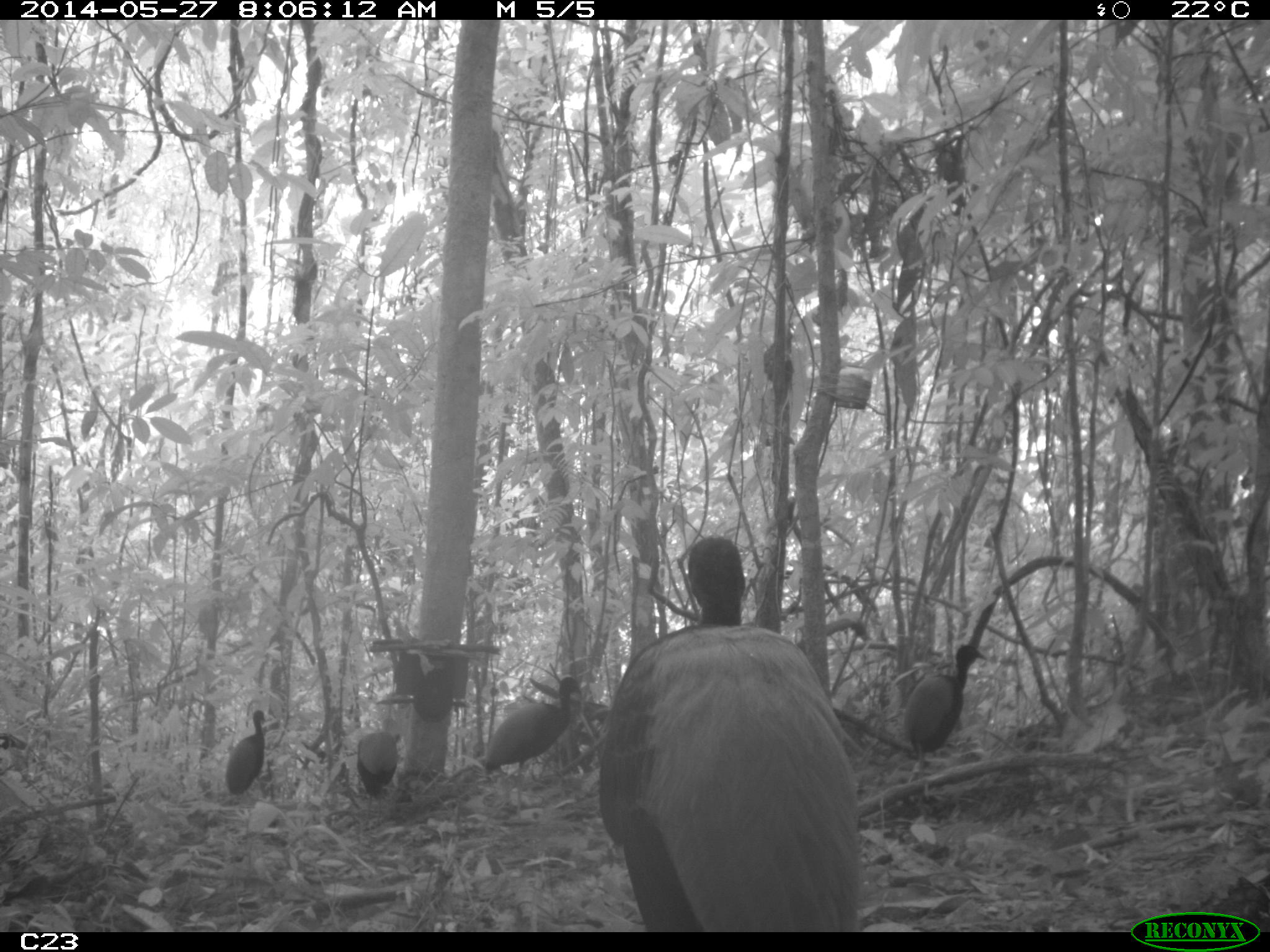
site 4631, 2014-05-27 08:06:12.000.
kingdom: Animalia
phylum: Chordata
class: Aves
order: Gruiformes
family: Psophiidae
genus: Psophia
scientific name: Psophia crepitans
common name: gray-winged trumpeter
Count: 6.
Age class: adult.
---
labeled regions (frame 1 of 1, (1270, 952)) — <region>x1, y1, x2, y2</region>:
psophia crepitans: <region>596, 532, 864, 931</region>; <region>482, 676, 583, 822</region>; <region>902, 643, 988, 781</region>; <region>347, 716, 399, 833</region>; <region>222, 707, 268, 802</region>